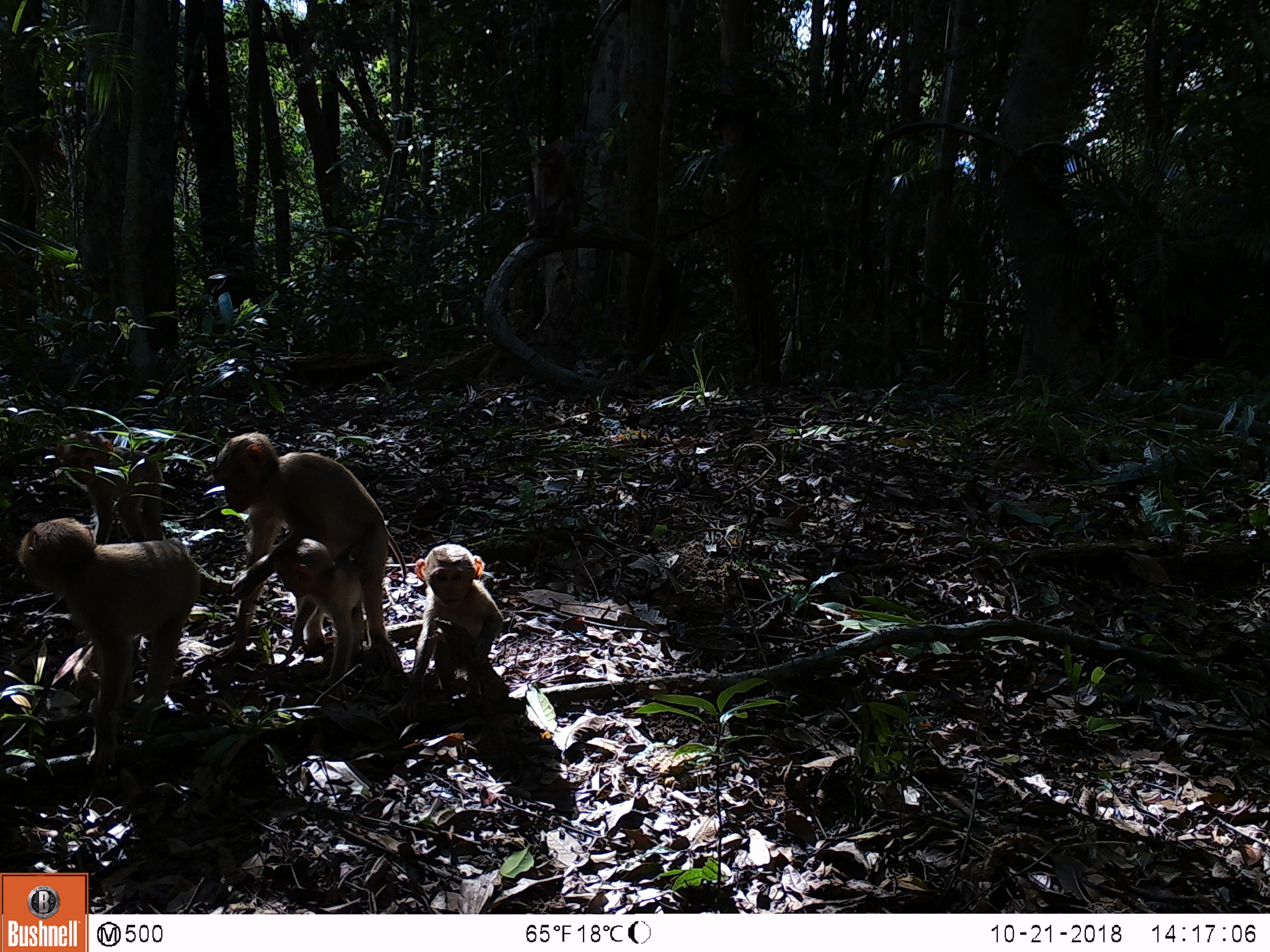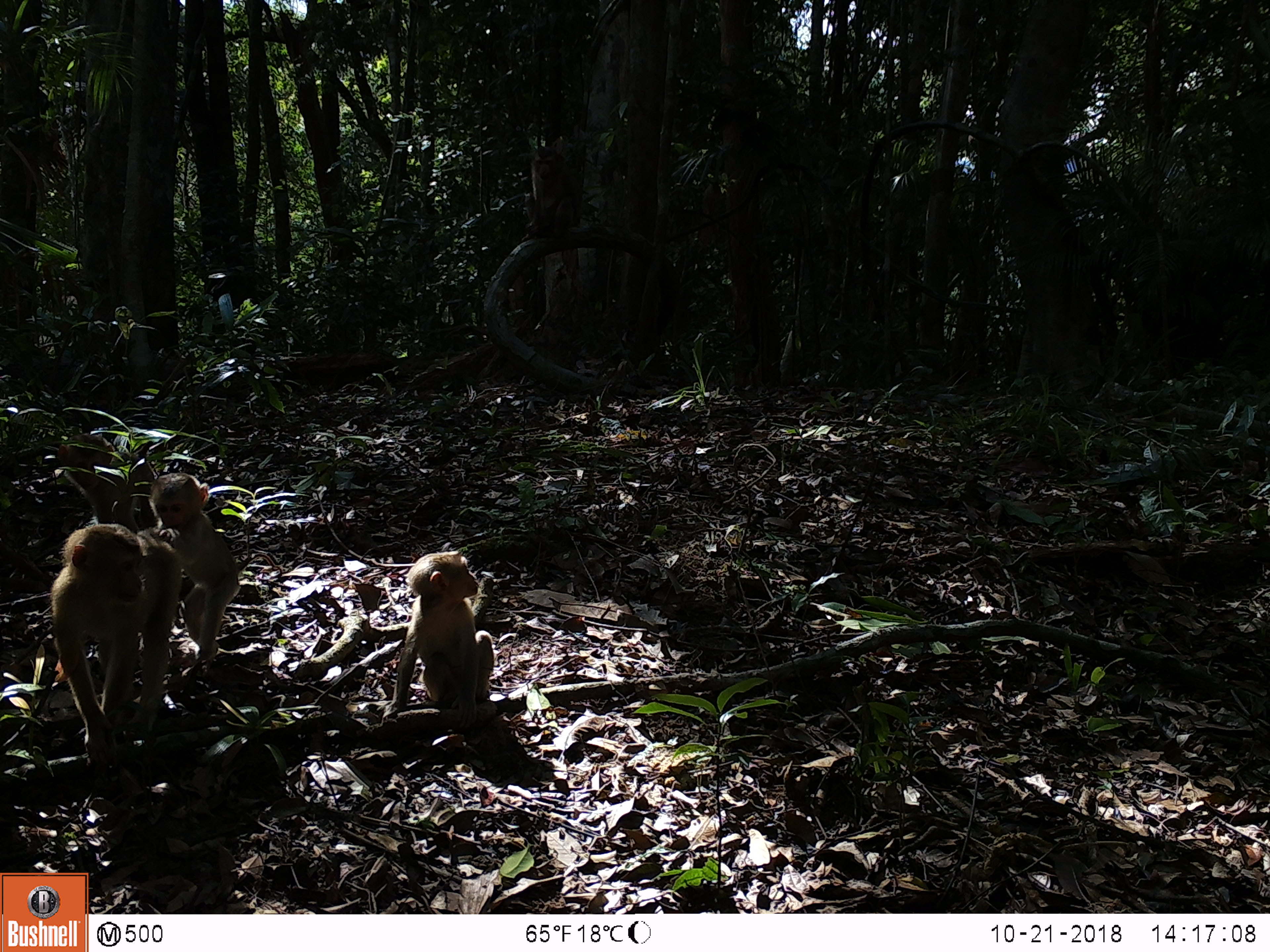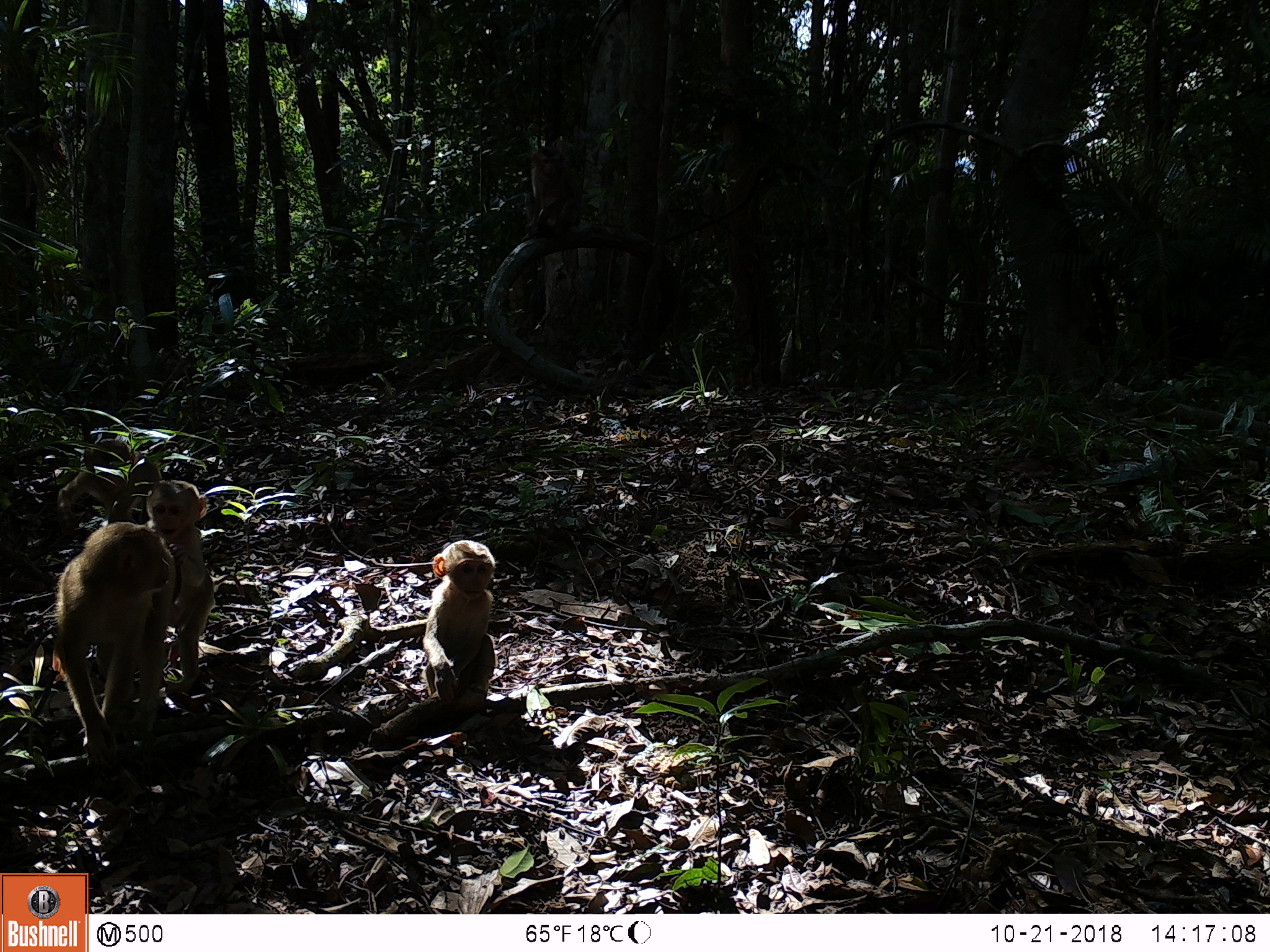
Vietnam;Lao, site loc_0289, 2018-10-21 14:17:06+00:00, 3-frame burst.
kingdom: Animalia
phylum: Chordata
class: Mammalia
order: Primates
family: Cercopithecidae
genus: Macaca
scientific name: Macaca nemestrina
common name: pig-tailed macaque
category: pig tailed macaque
Pig tailed macaque (pig-tailed macaque) (Macaca nemestrina). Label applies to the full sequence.